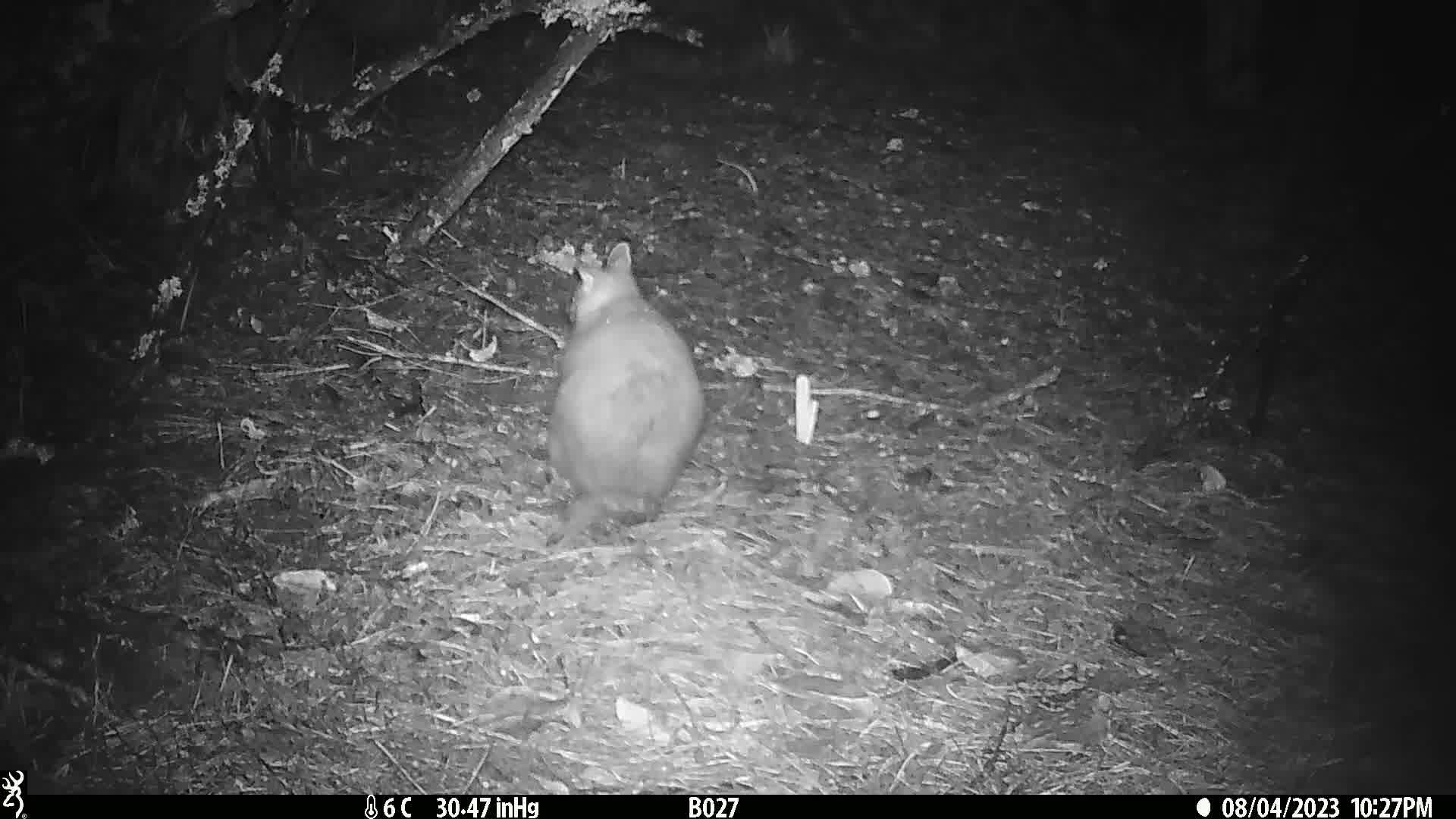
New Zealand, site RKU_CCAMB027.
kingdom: Animalia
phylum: Chordata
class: Mammalia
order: Diprotodontia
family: Phalangeridae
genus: Trichosurus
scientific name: Trichosurus vulpecula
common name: common brushtail possum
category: possum